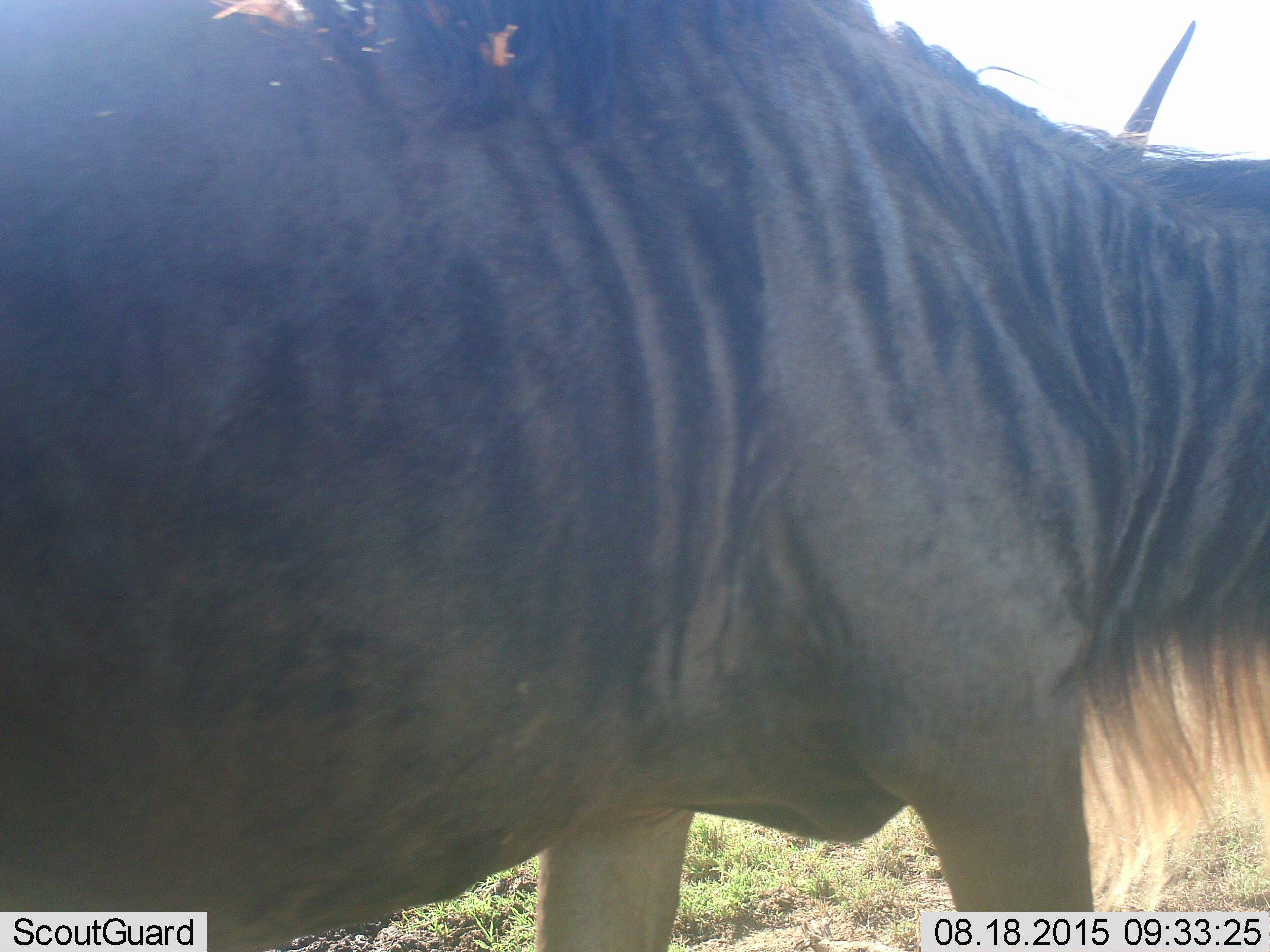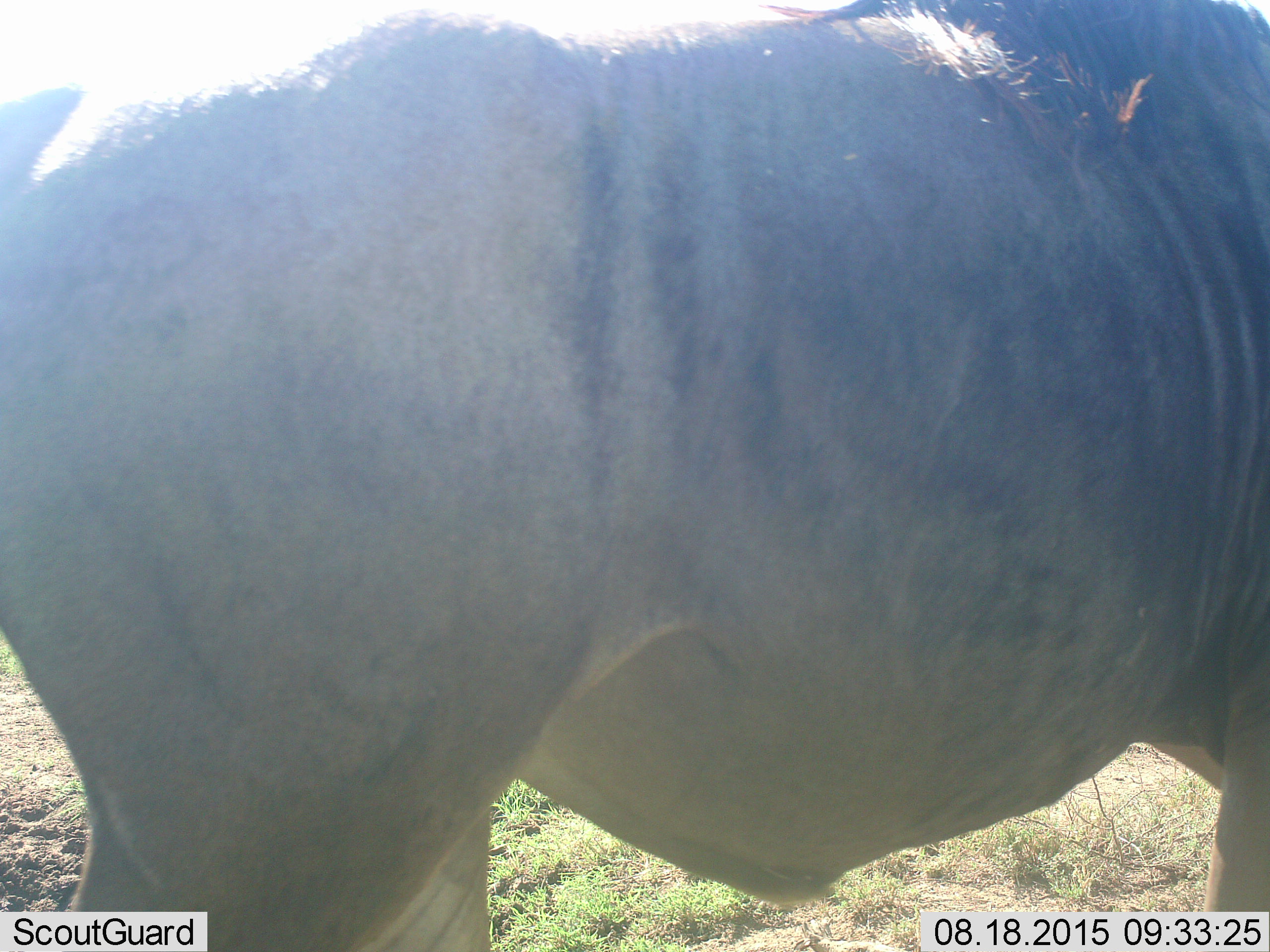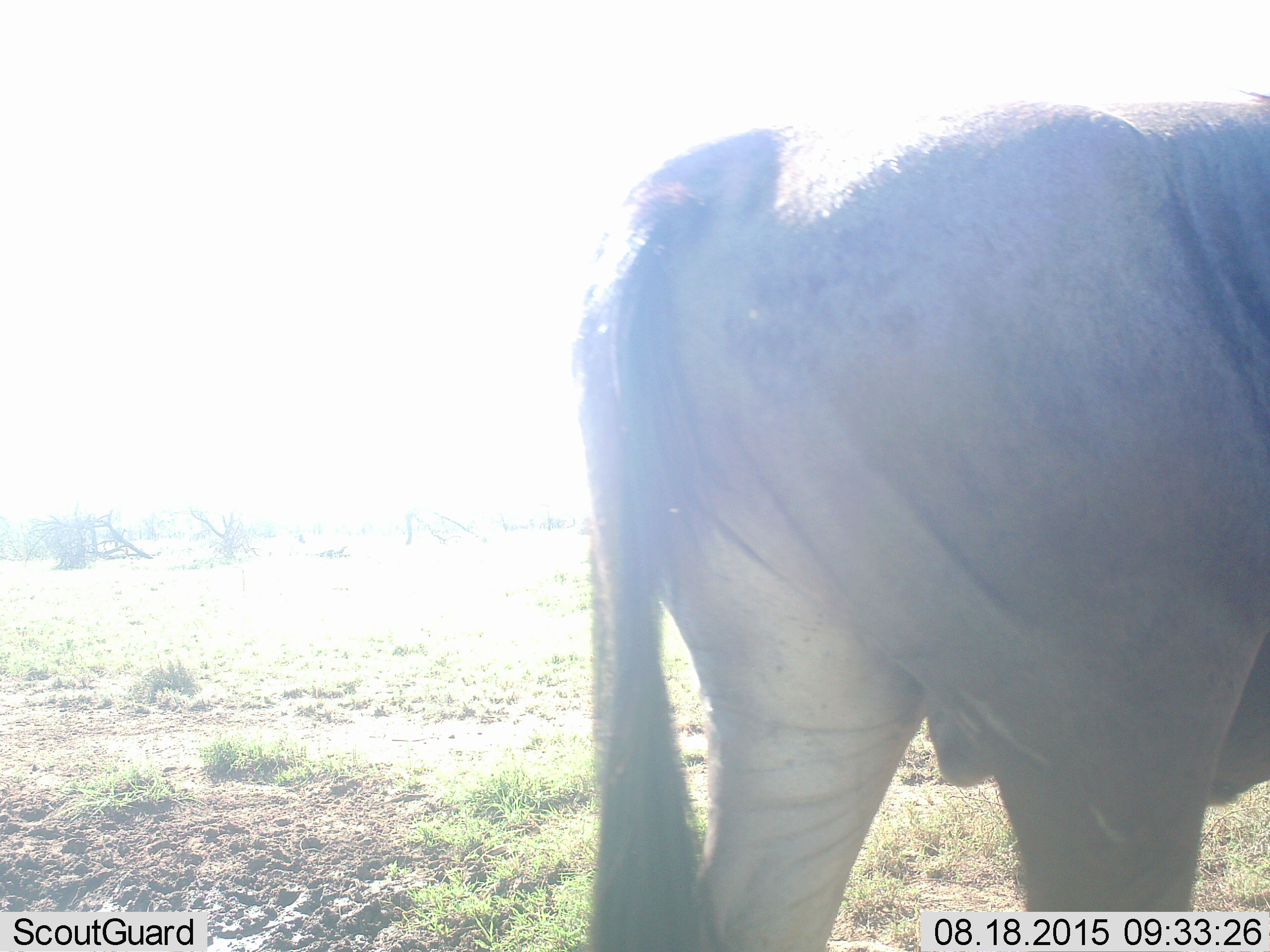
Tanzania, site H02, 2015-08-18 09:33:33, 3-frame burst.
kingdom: Animalia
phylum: Chordata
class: Mammalia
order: Artiodactyla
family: Bovidae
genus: Connochaetes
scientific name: Connochaetes taurinus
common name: blue wildebeest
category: wildebeest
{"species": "wildebeest (blue wildebeest) (Connochaetes taurinus)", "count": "1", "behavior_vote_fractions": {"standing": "0%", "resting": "0%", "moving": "100%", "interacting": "0%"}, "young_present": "0%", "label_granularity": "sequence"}